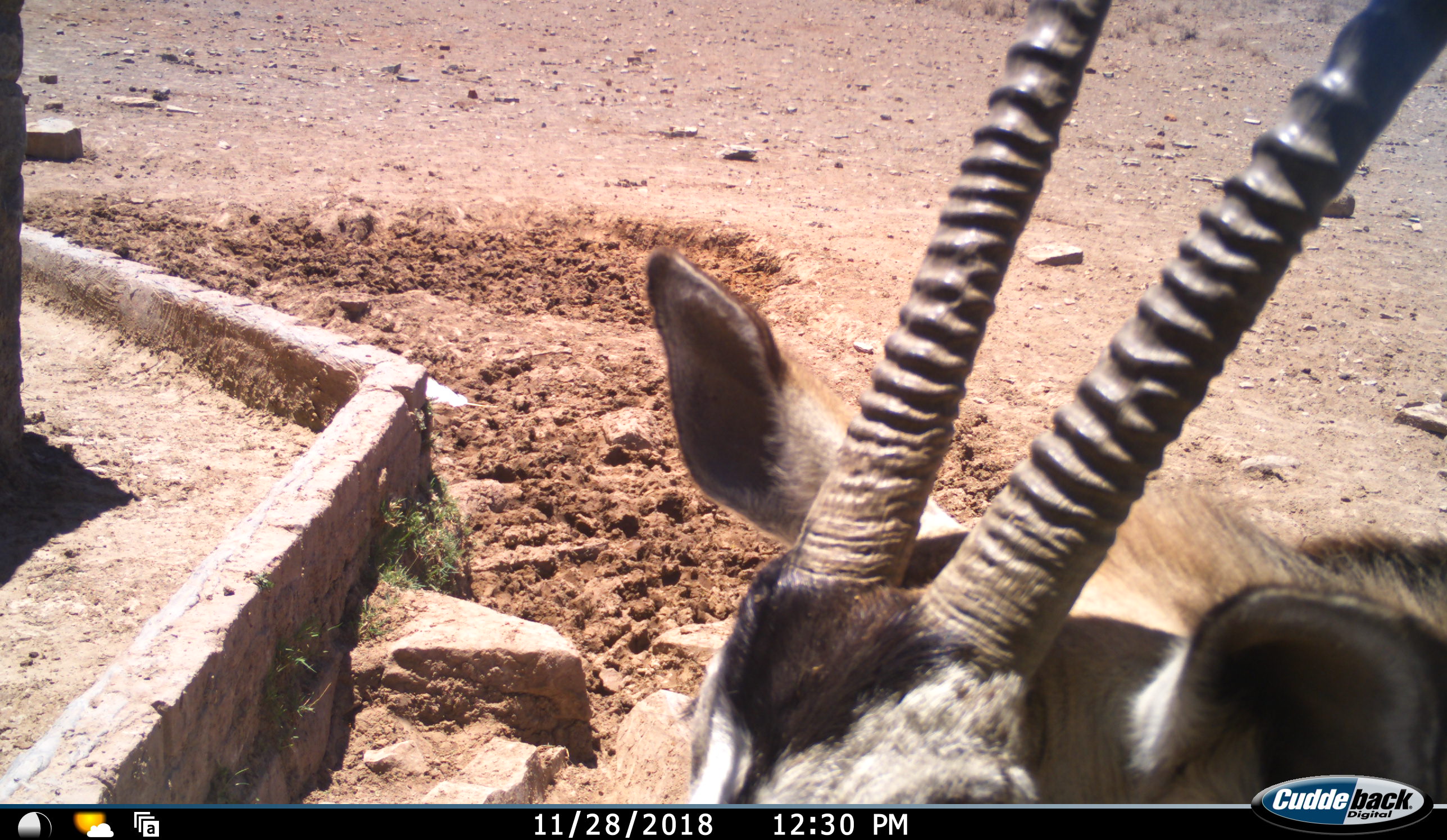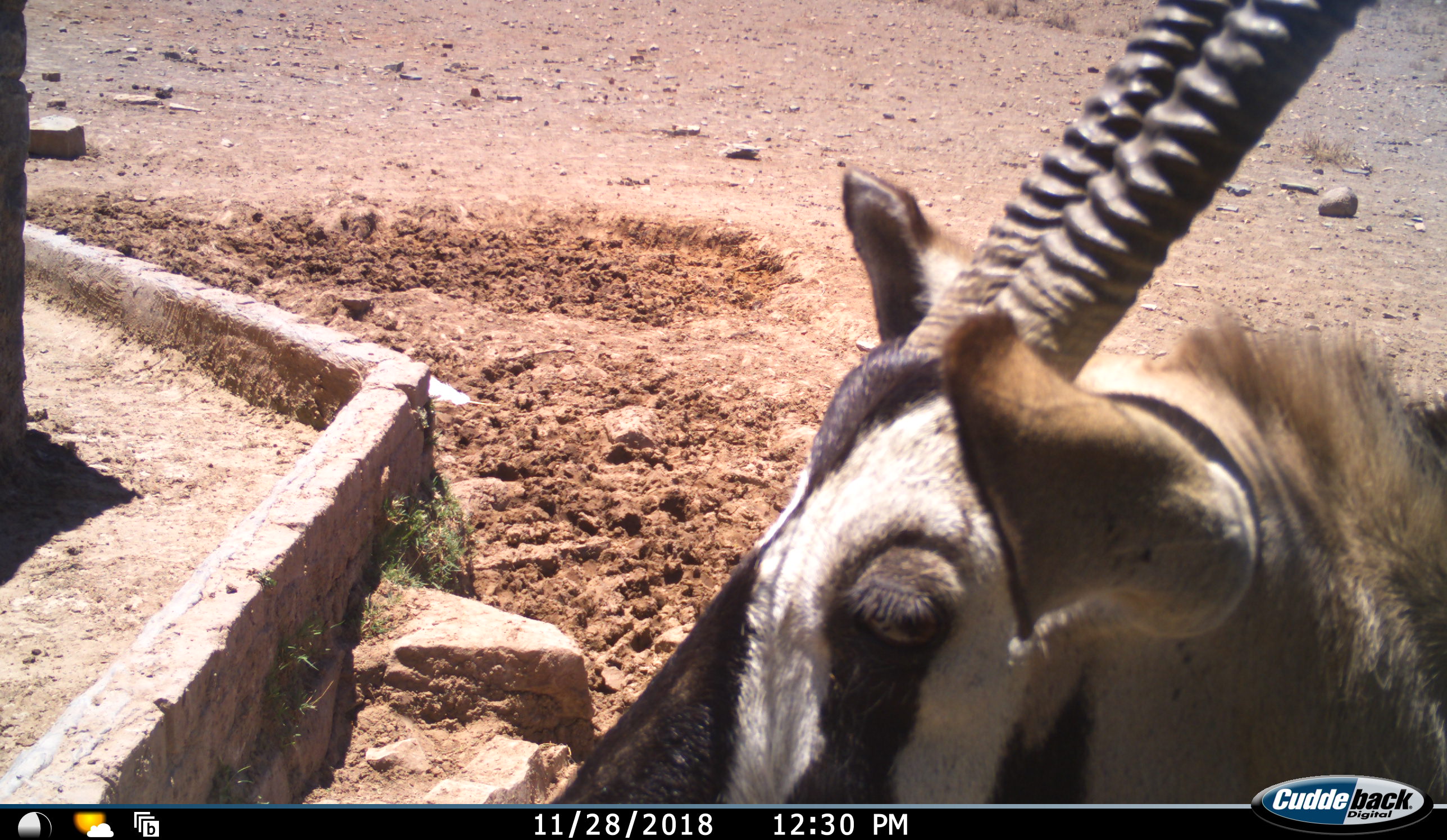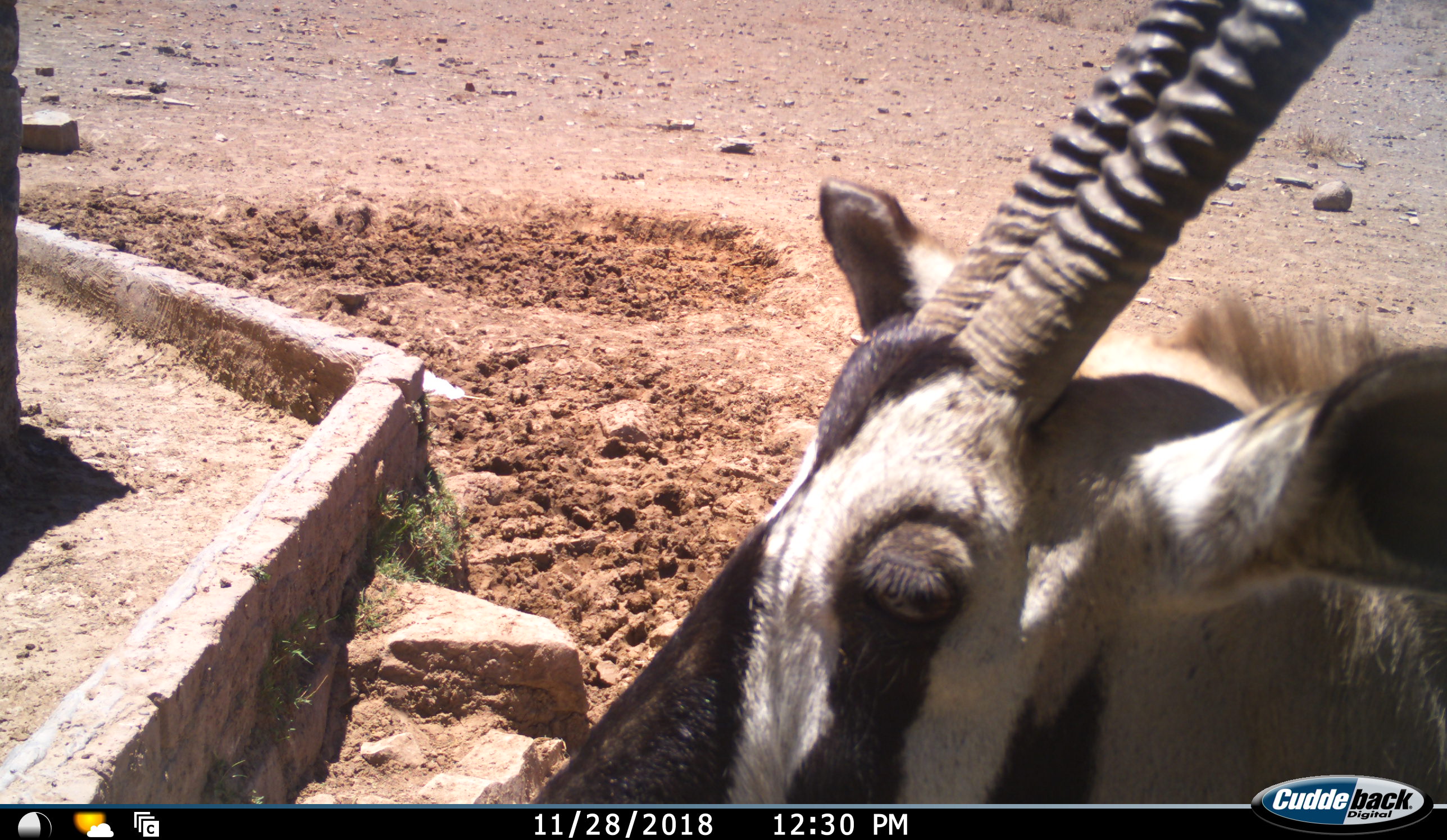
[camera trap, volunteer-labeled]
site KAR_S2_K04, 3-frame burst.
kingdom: Animalia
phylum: Chordata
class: Mammalia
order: Artiodactyla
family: Bovidae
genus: Oryx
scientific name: Oryx gazella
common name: gemsbok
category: oryx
Oryx (gemsbok) (Oryx gazella), count 1. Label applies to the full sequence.